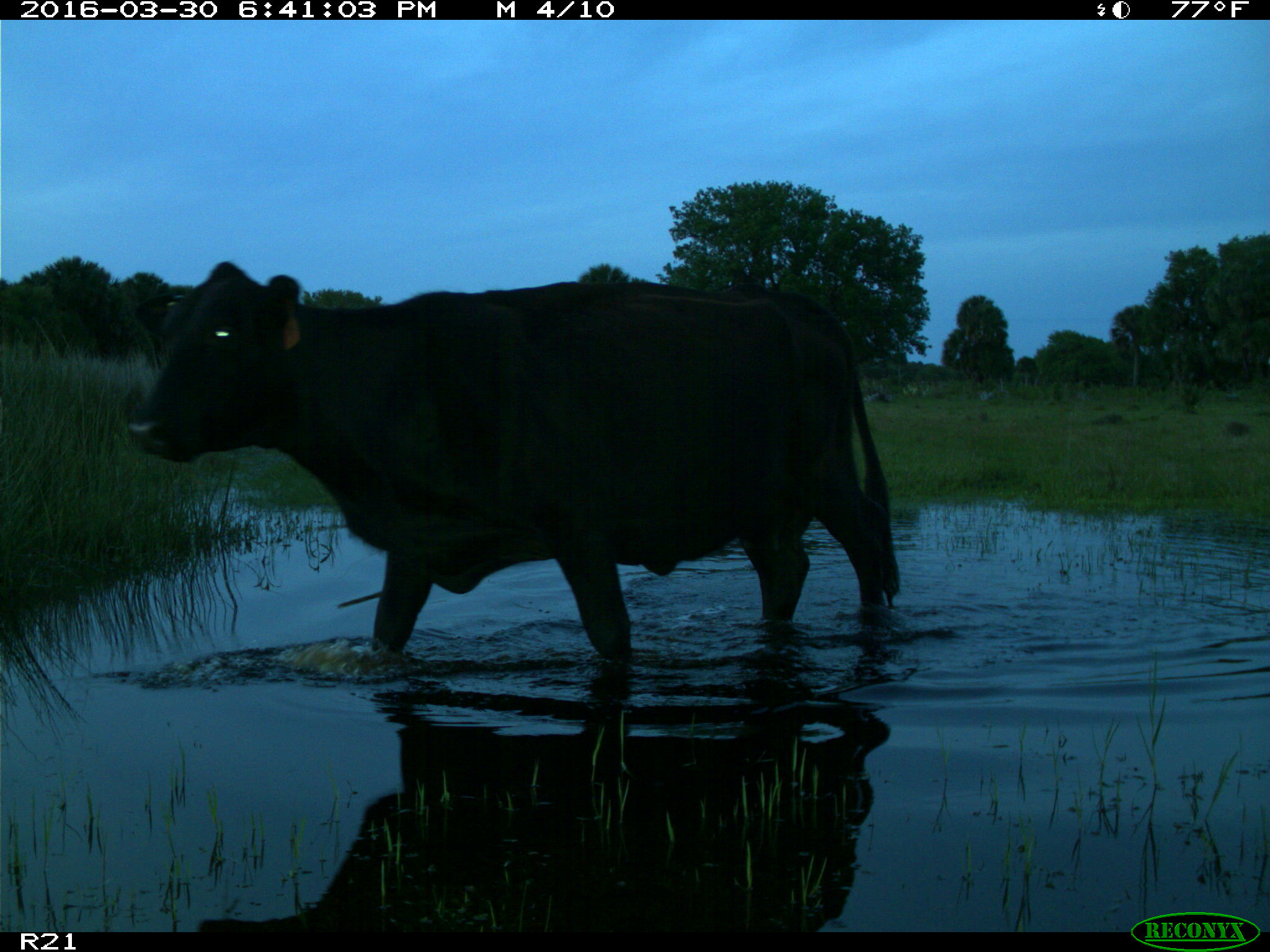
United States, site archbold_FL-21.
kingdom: Animalia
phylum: Chordata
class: Mammalia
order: Artiodactyla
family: Bovidae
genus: Bos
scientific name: Bos taurus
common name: domestic cow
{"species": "Bos taurus (domestic cow)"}